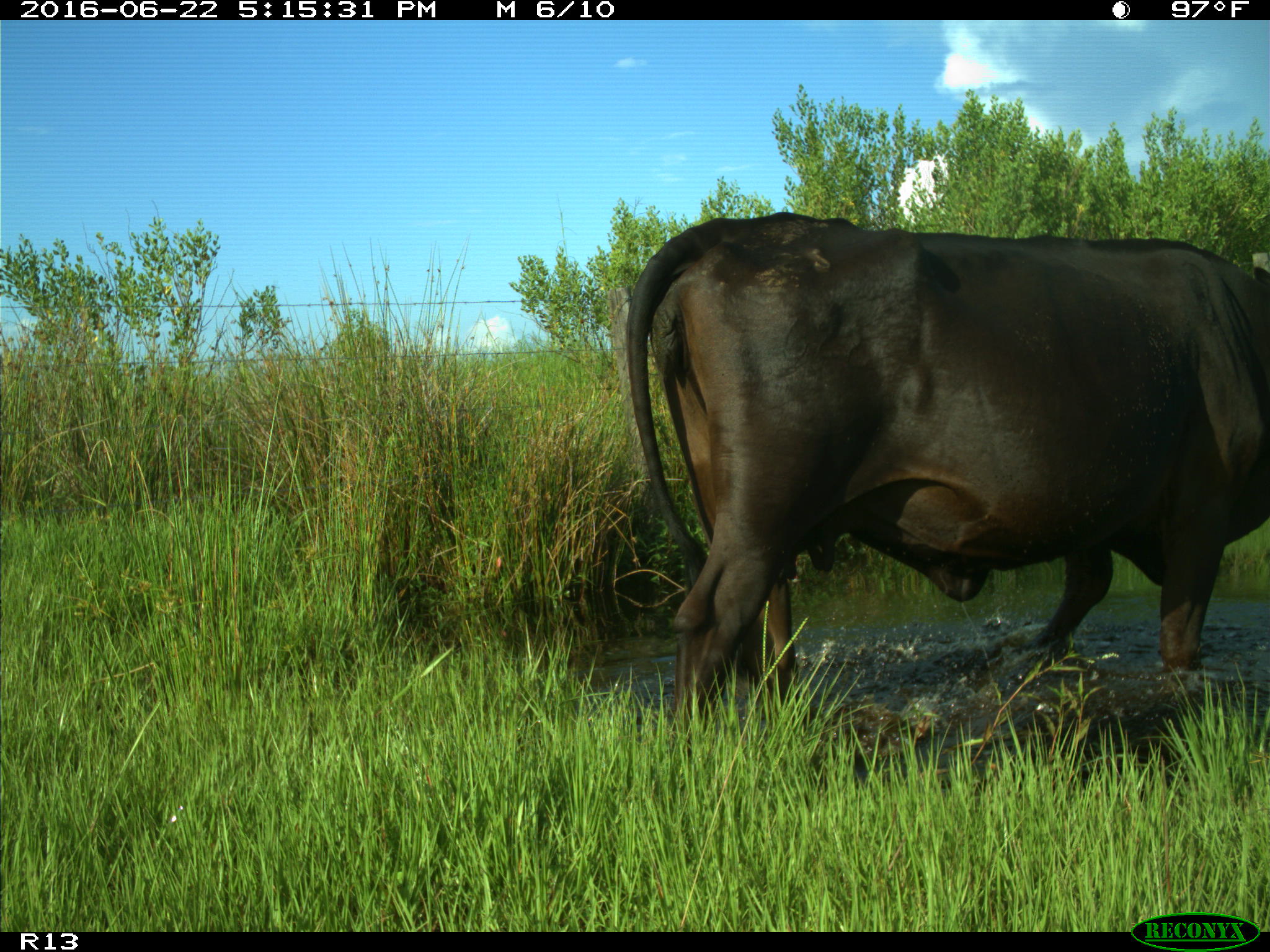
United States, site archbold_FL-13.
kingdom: Animalia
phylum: Chordata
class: Mammalia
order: Artiodactyla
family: Bovidae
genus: Bos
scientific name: Bos taurus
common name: domestic cow